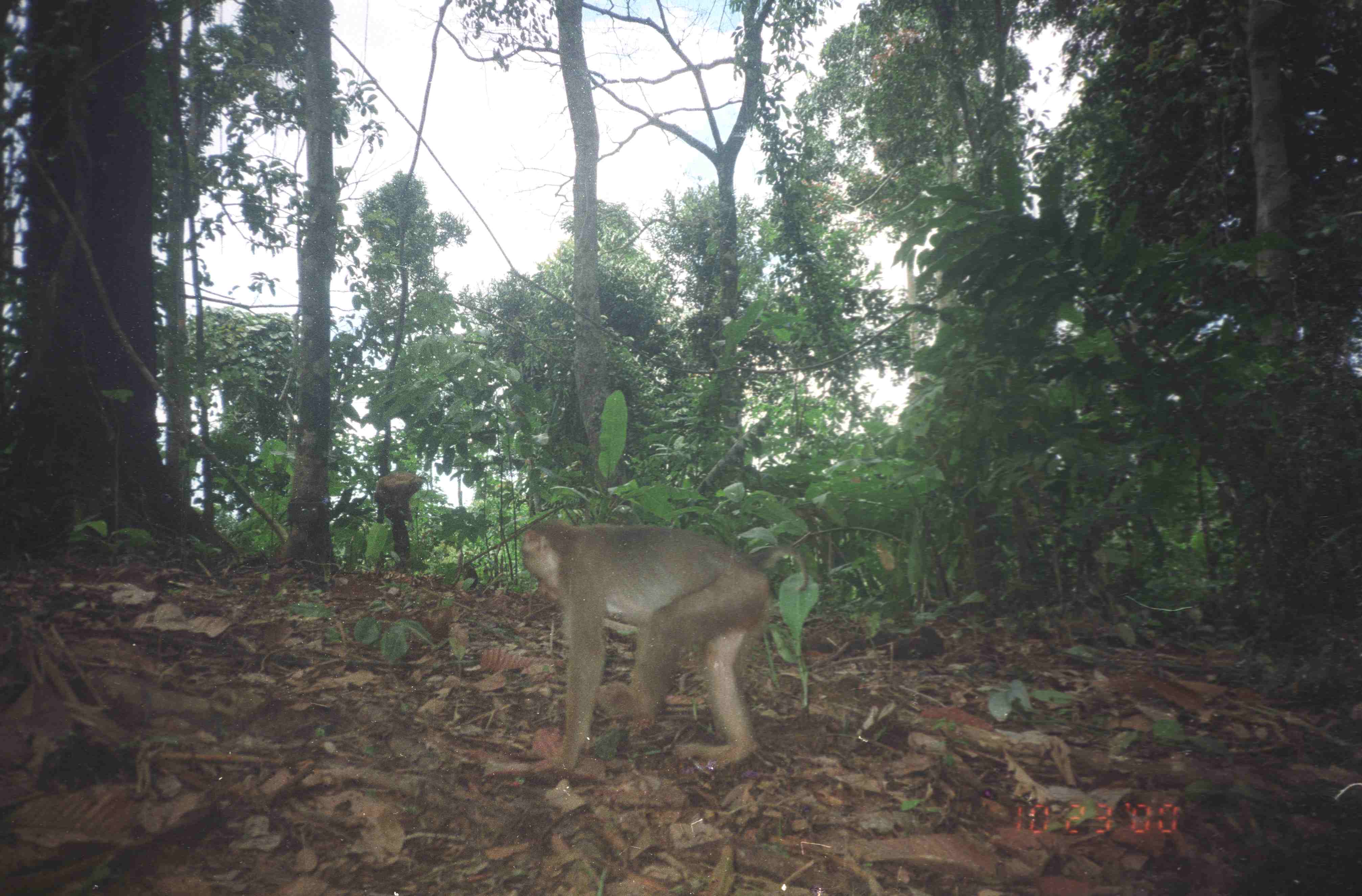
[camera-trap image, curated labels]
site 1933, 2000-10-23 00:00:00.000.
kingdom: Animalia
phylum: Chordata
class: Mammalia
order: Primates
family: Cercopithecidae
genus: Macaca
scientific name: Macaca nemestrina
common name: southern pig-tailed macaque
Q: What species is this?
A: Macaca nemestrina (southern pig-tailed macaque).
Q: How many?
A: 2.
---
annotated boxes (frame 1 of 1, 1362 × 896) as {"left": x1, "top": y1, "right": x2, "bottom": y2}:
macaca nemestrina: {"left": 518, "top": 521, "right": 809, "bottom": 783}